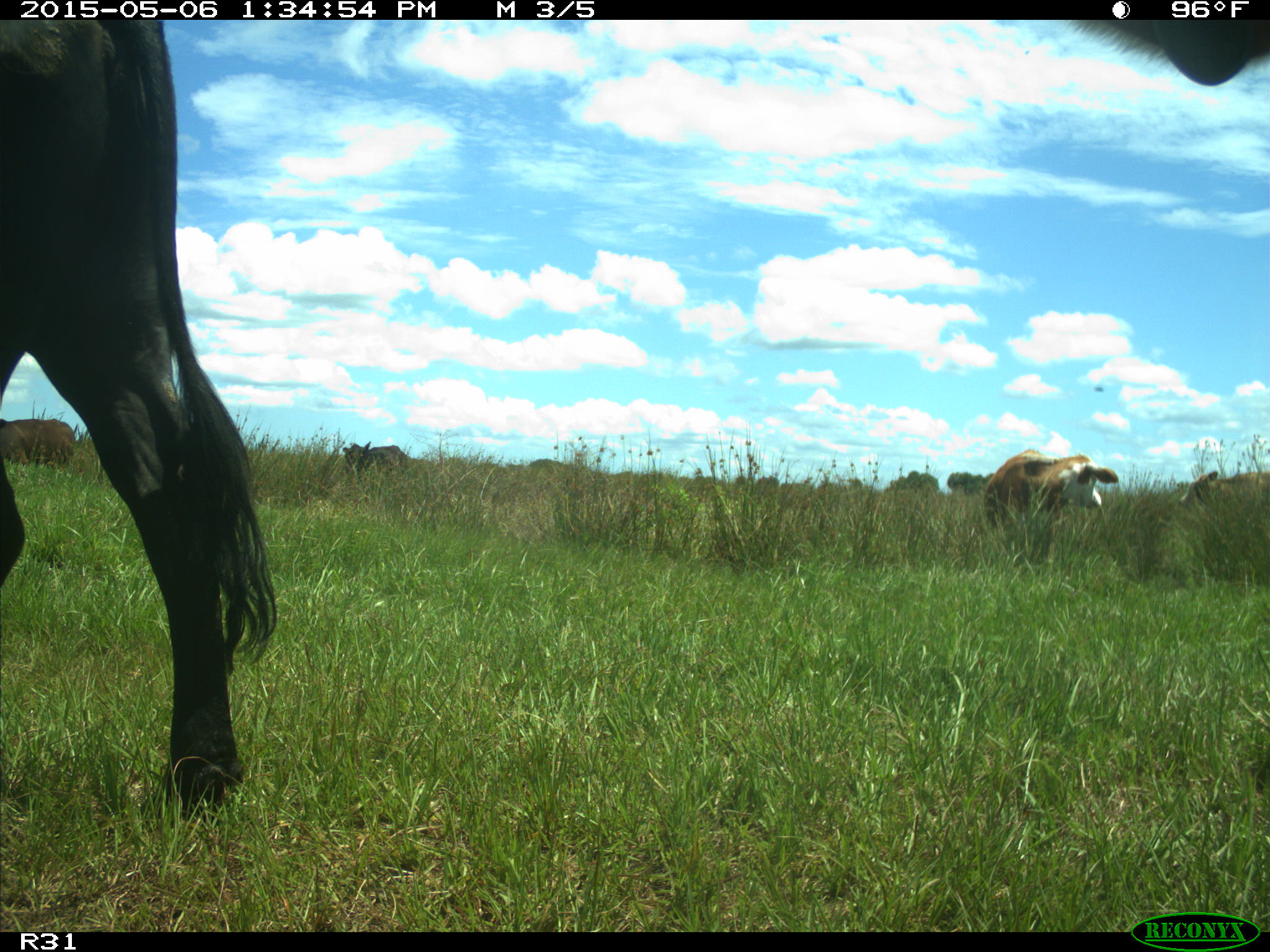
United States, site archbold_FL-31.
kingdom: Animalia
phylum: Chordata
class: Mammalia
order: Artiodactyla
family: Bovidae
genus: Bos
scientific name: Bos taurus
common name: domestic cow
Bos taurus (domestic cow).